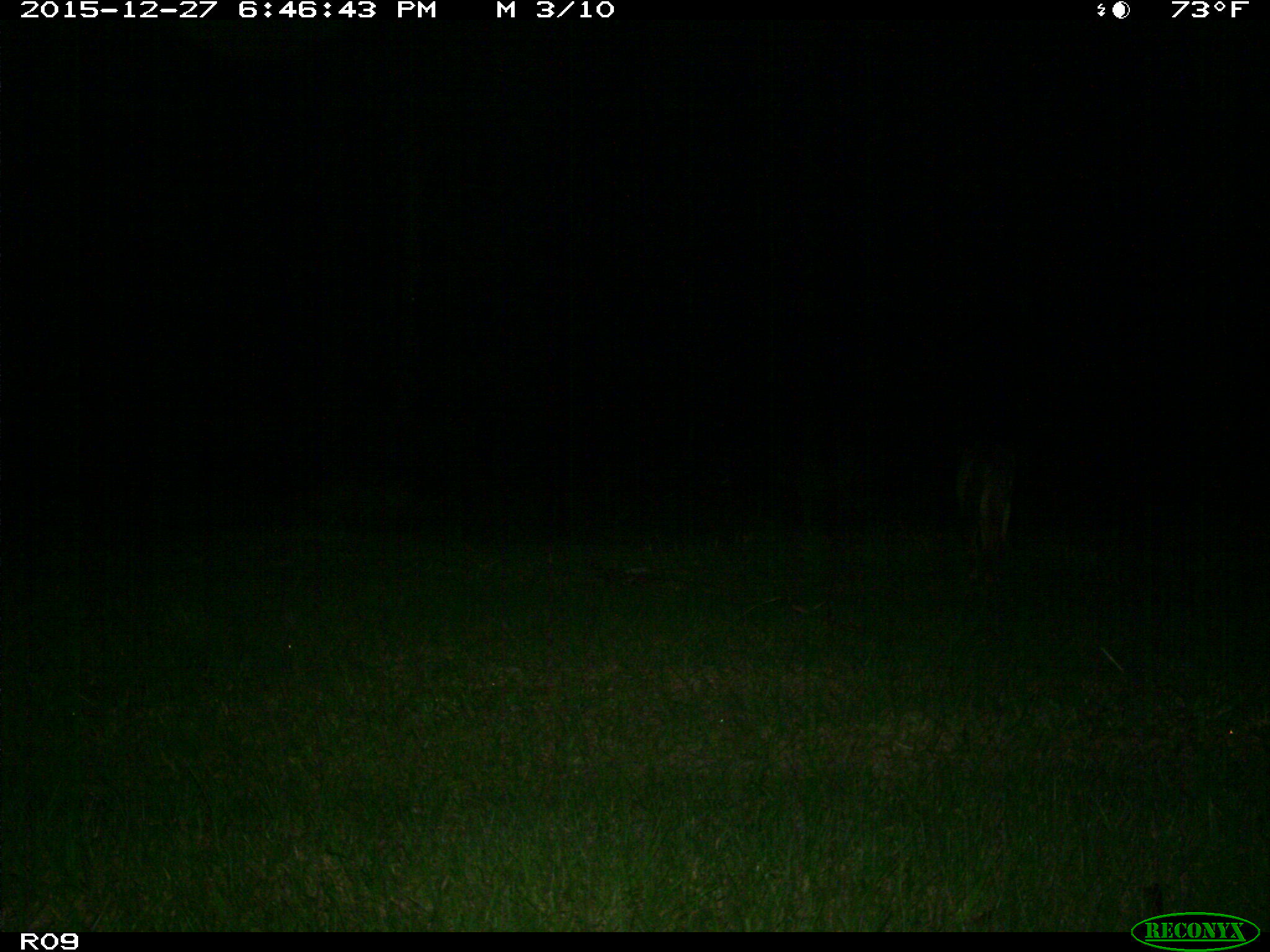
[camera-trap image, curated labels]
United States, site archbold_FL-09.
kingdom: Animalia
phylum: Chordata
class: Mammalia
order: Carnivora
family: Canidae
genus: Canis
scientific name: Canis latrans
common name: coyote